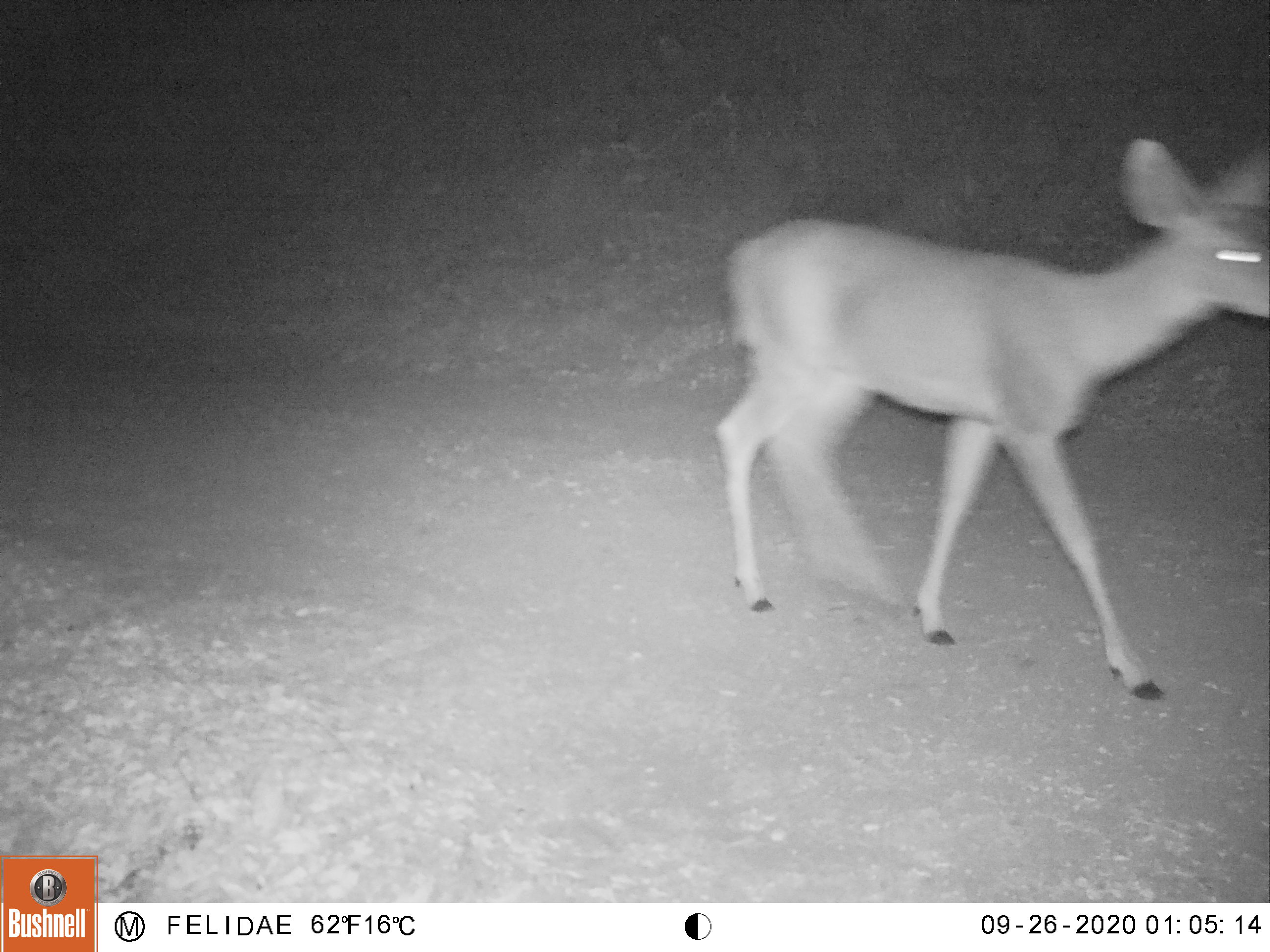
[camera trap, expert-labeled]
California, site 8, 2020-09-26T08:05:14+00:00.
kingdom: Animalia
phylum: Chordata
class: Mammalia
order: Artiodactyla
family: Cervidae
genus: Odocoileus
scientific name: Odocoileus hemionus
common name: mule deer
Mule deer (Odocoileus hemionus).